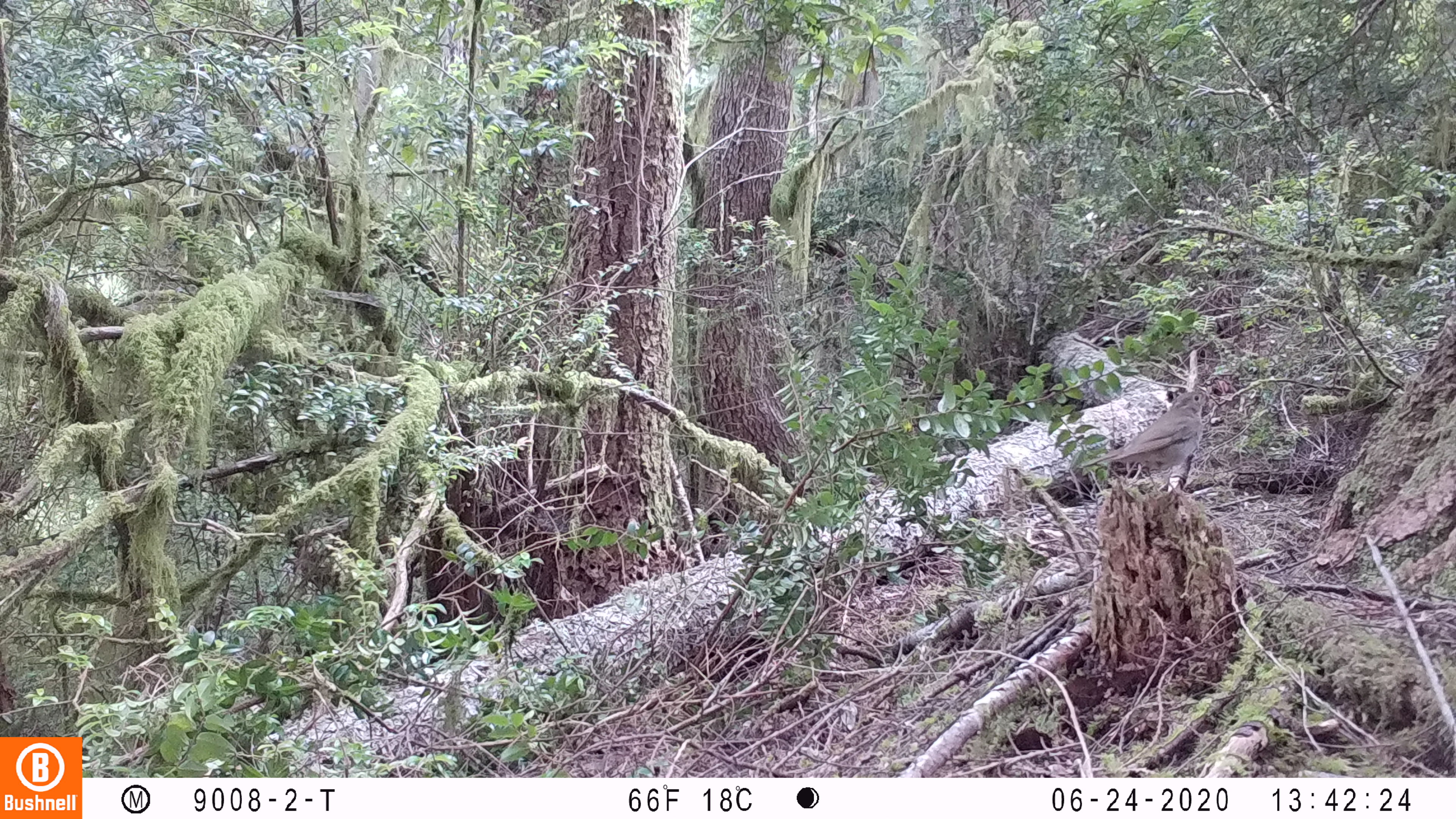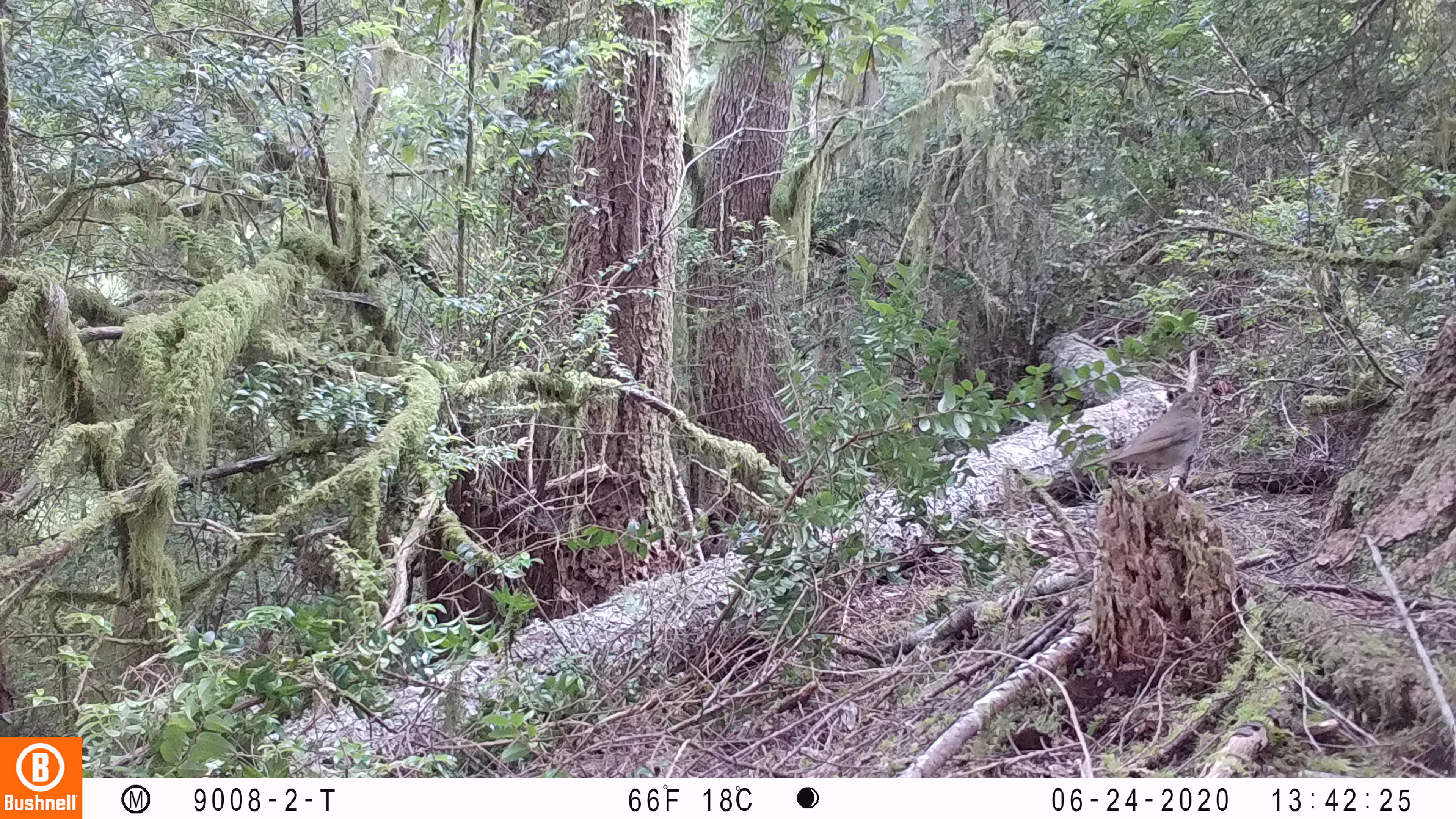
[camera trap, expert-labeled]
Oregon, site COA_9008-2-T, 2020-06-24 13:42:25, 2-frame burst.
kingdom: Animalia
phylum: Chordata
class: Aves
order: Passeriformes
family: Turdidae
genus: Catharus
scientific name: Catharus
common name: brown thrushes and nightingale-thrushes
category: catharus species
Catharus species (brown thrushes and nightingale-thrushes) (Catharus).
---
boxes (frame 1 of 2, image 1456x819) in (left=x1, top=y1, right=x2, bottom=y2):
catharus species: (left=1068, top=375, right=1230, bottom=502)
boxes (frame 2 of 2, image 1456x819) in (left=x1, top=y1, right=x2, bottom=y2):
catharus species: (left=1066, top=374, right=1230, bottom=497)